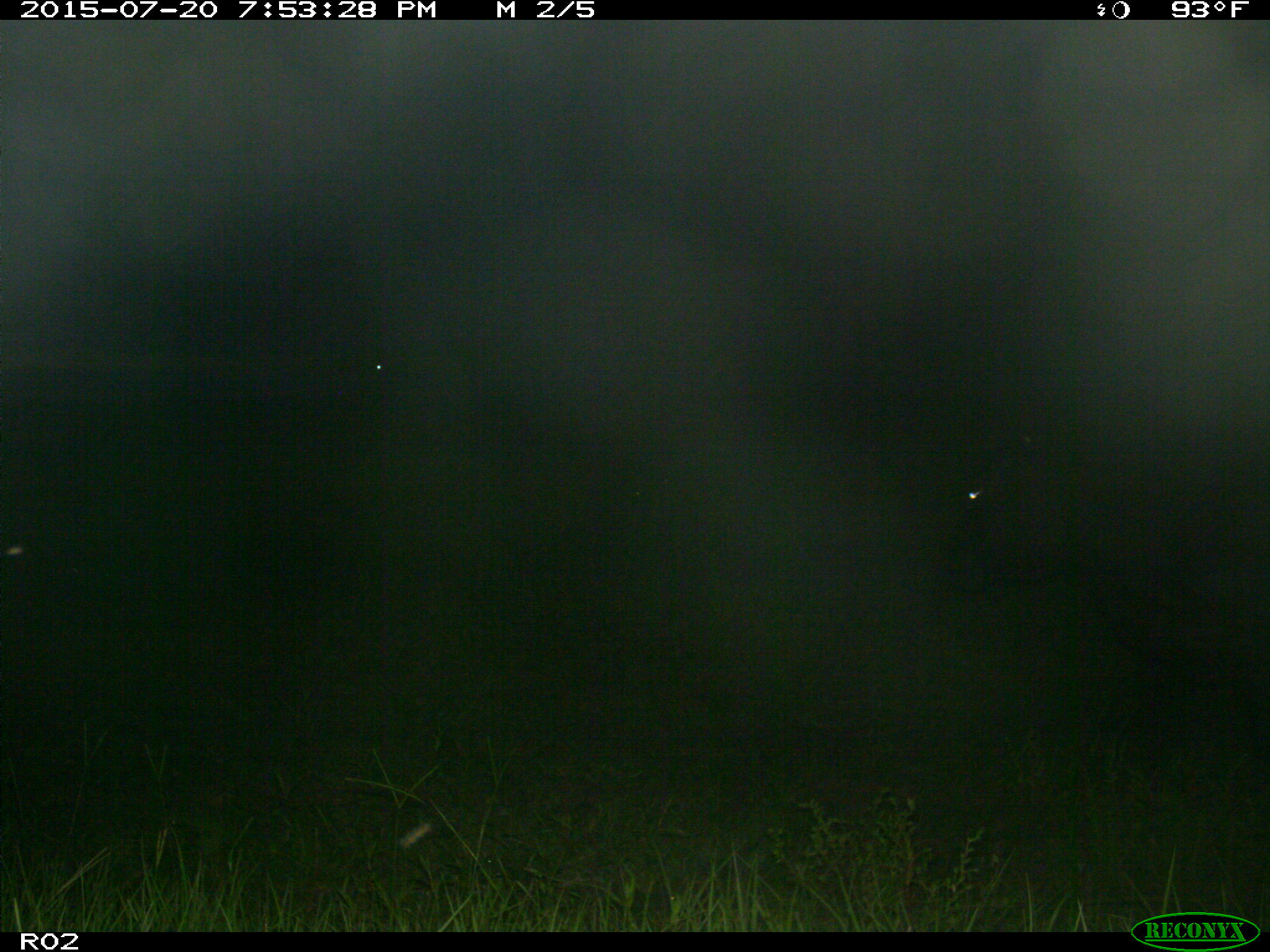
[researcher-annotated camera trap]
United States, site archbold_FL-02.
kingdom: Animalia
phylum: Chordata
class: Mammalia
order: Artiodactyla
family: Bovidae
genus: Bos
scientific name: Bos taurus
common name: domestic cow